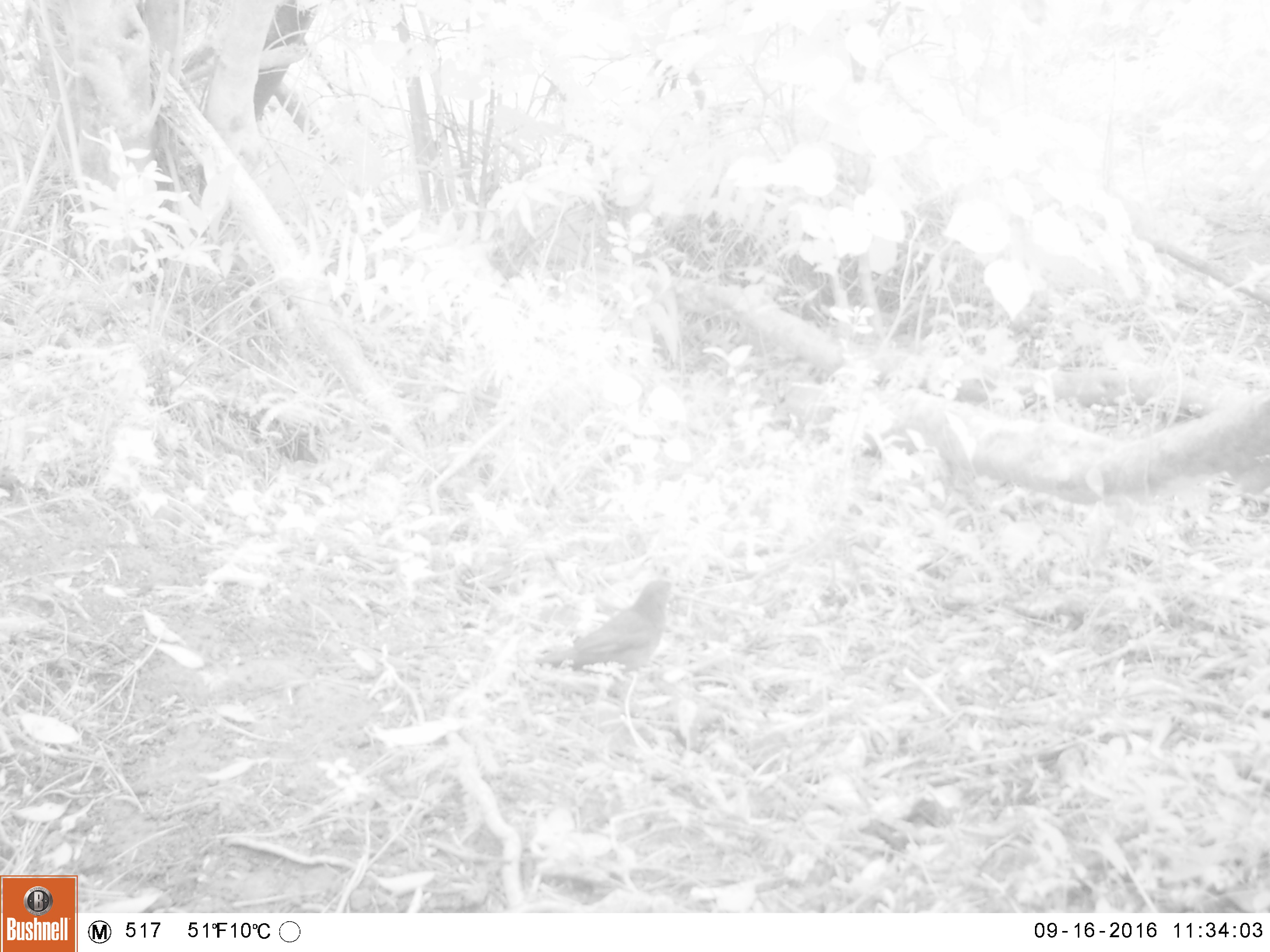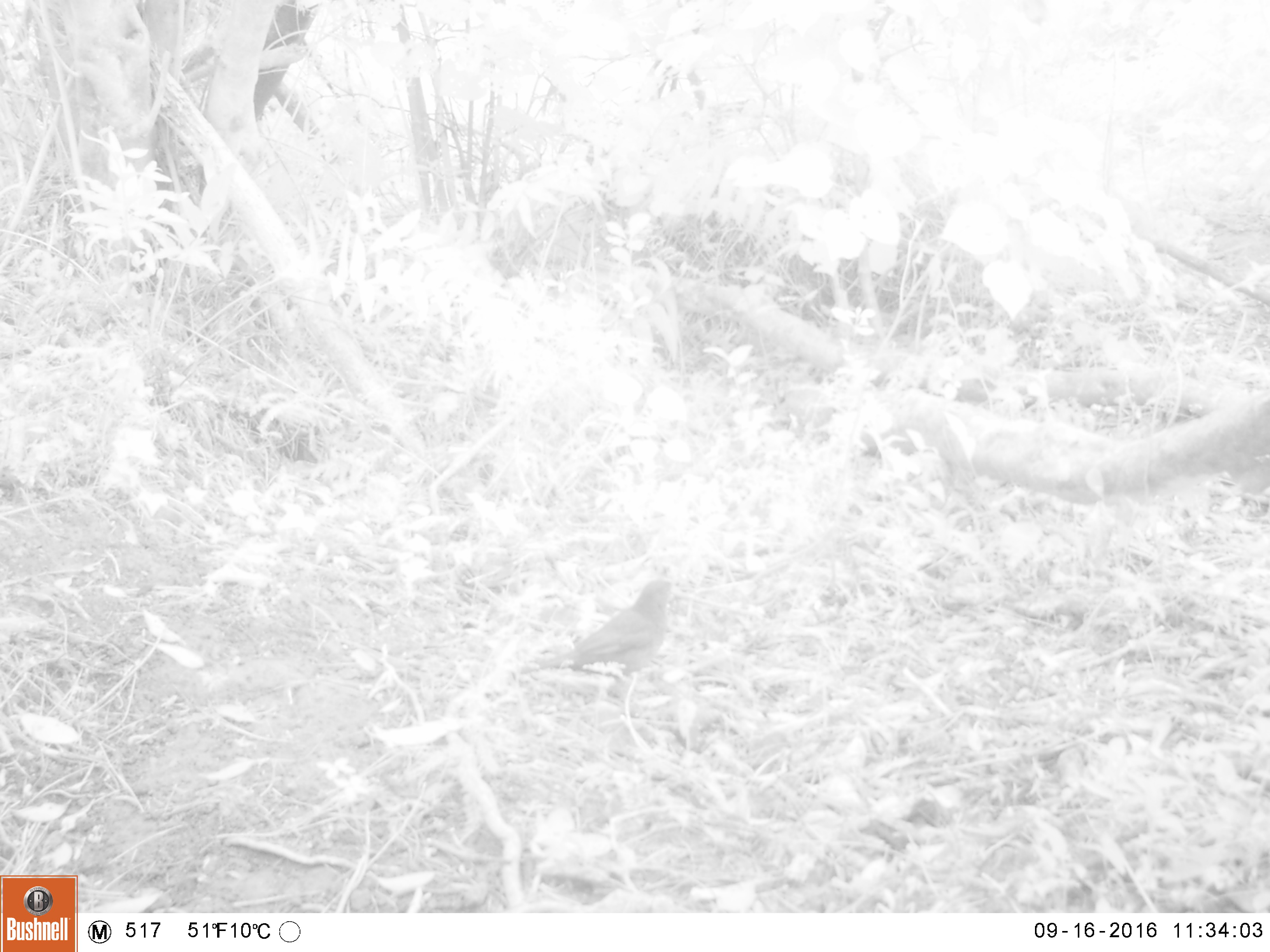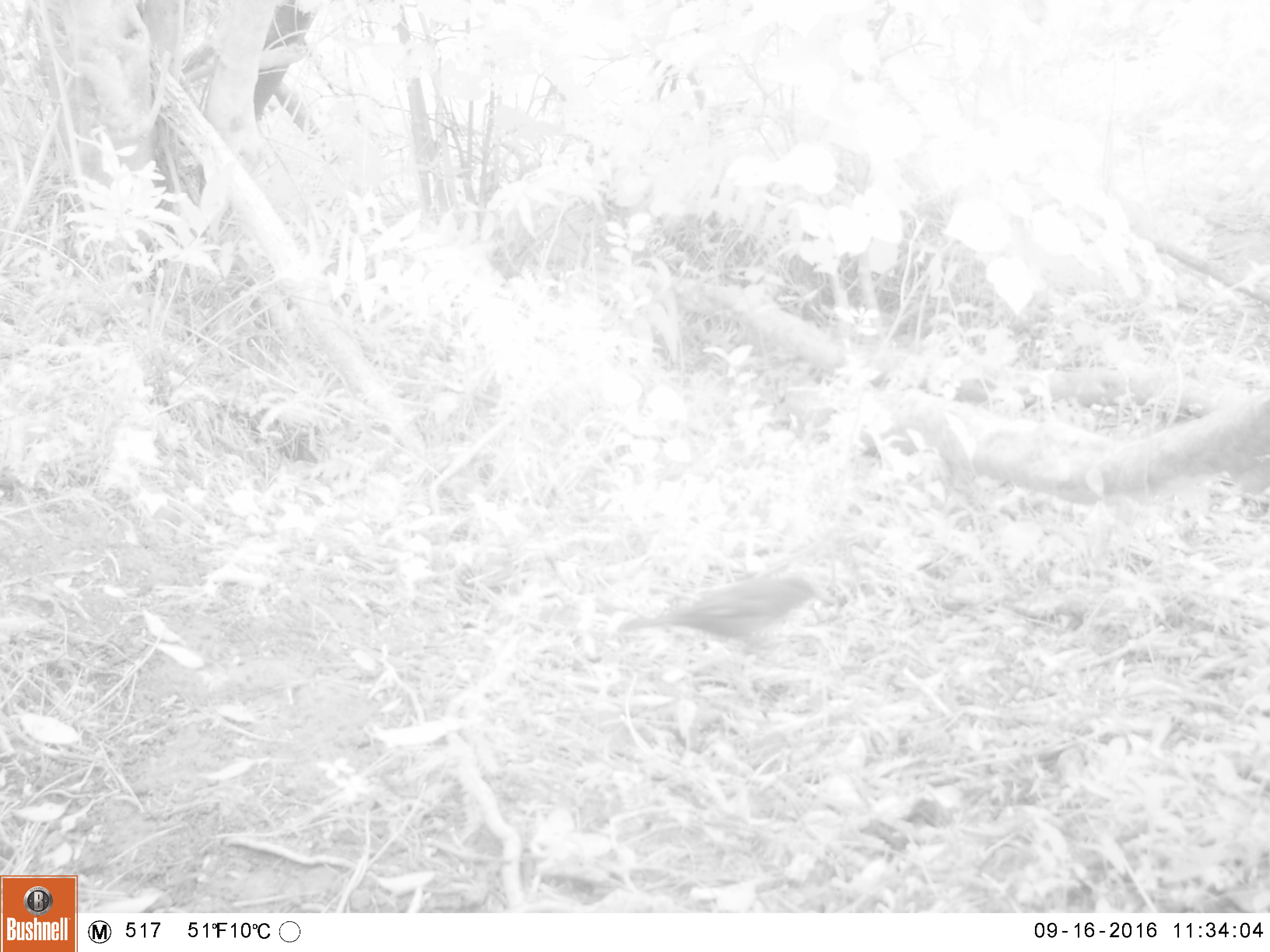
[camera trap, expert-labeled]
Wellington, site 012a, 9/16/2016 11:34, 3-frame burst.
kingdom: Animalia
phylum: Chordata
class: Aves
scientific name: Aves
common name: bird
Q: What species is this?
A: Bird (Aves).